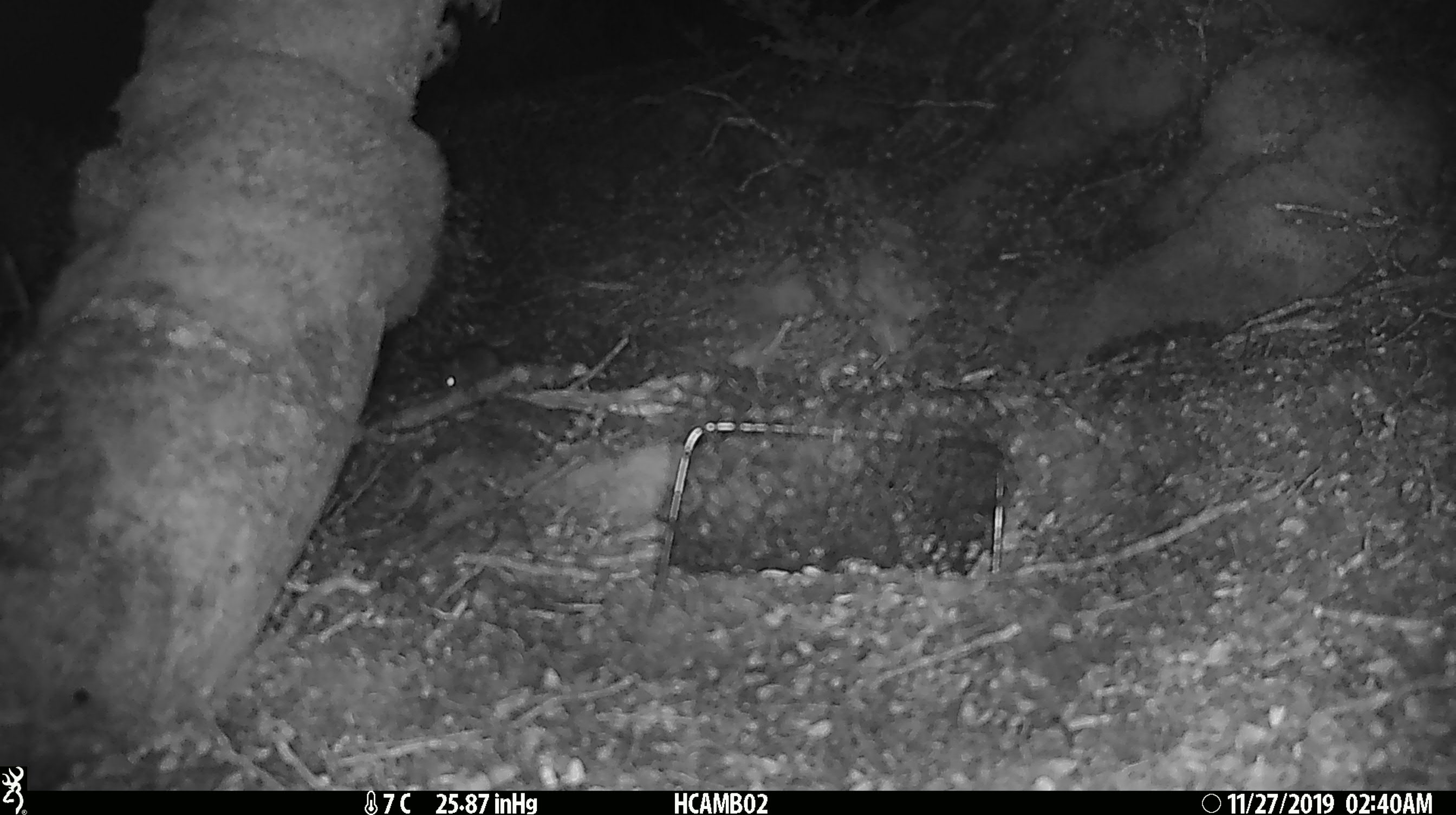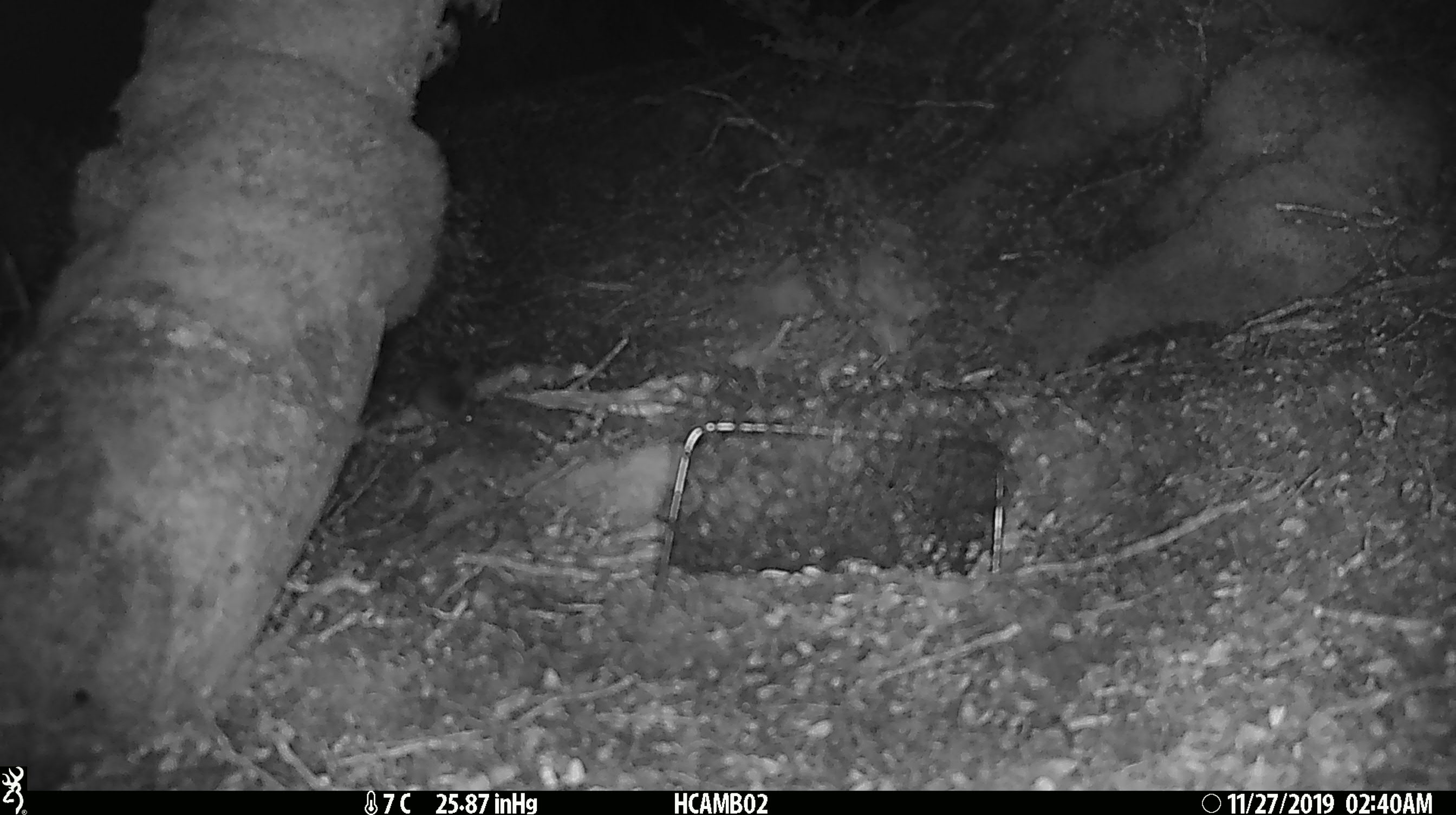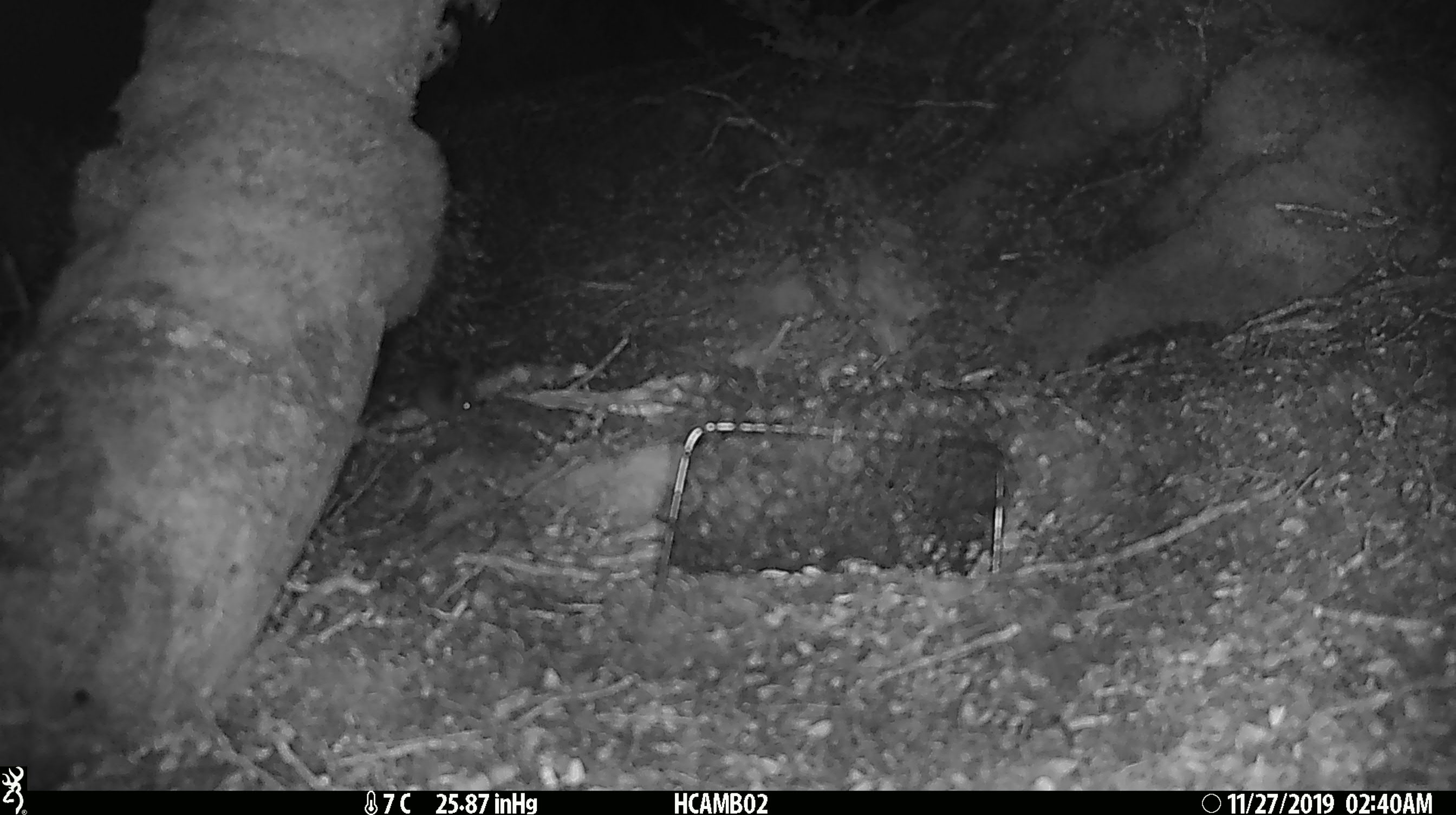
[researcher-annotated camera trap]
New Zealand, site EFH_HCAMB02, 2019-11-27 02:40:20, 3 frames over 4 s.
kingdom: Animalia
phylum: Chordata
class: Mammalia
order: Rodentia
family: Muridae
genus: Mus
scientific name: Mus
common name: mouse